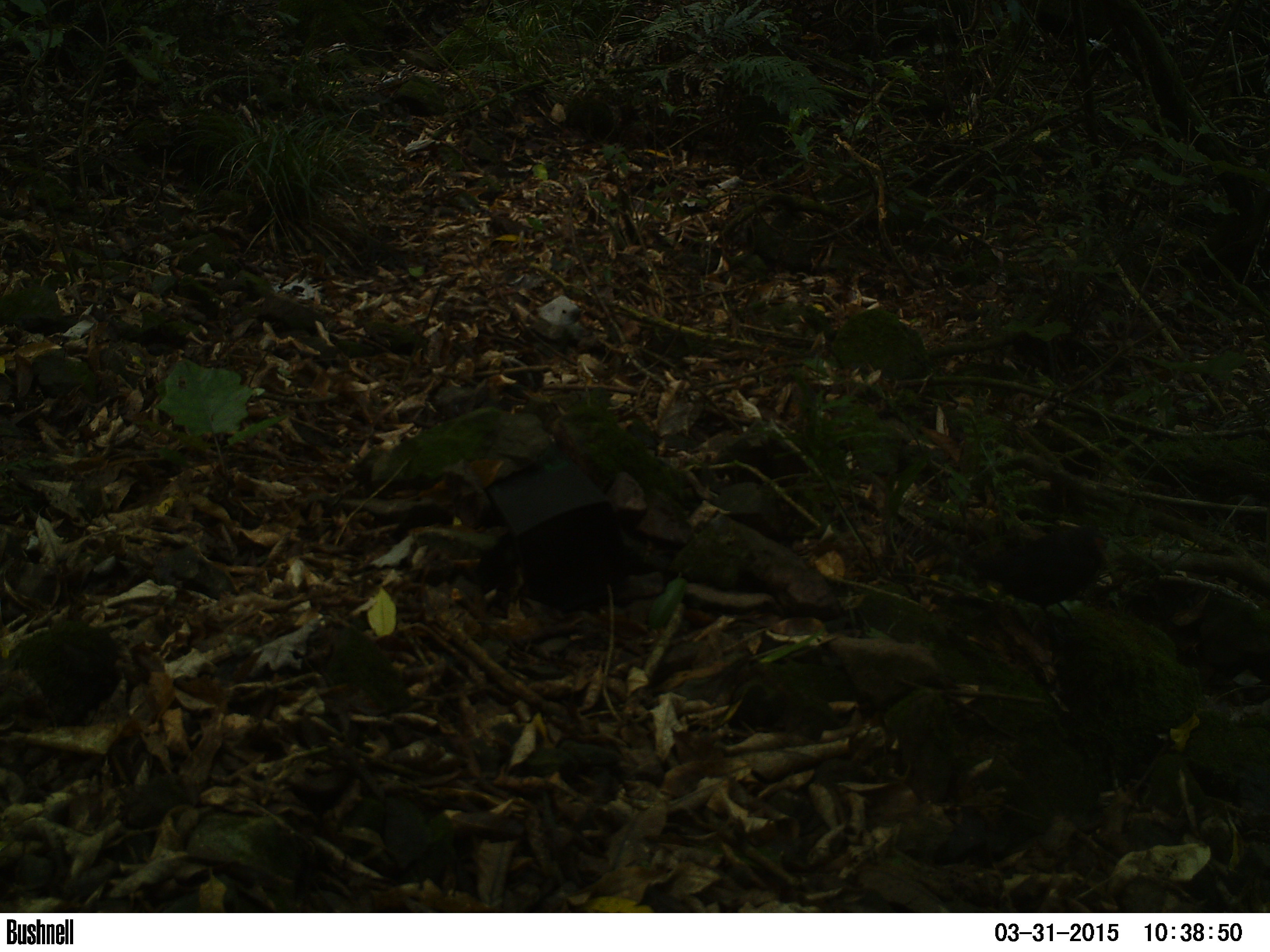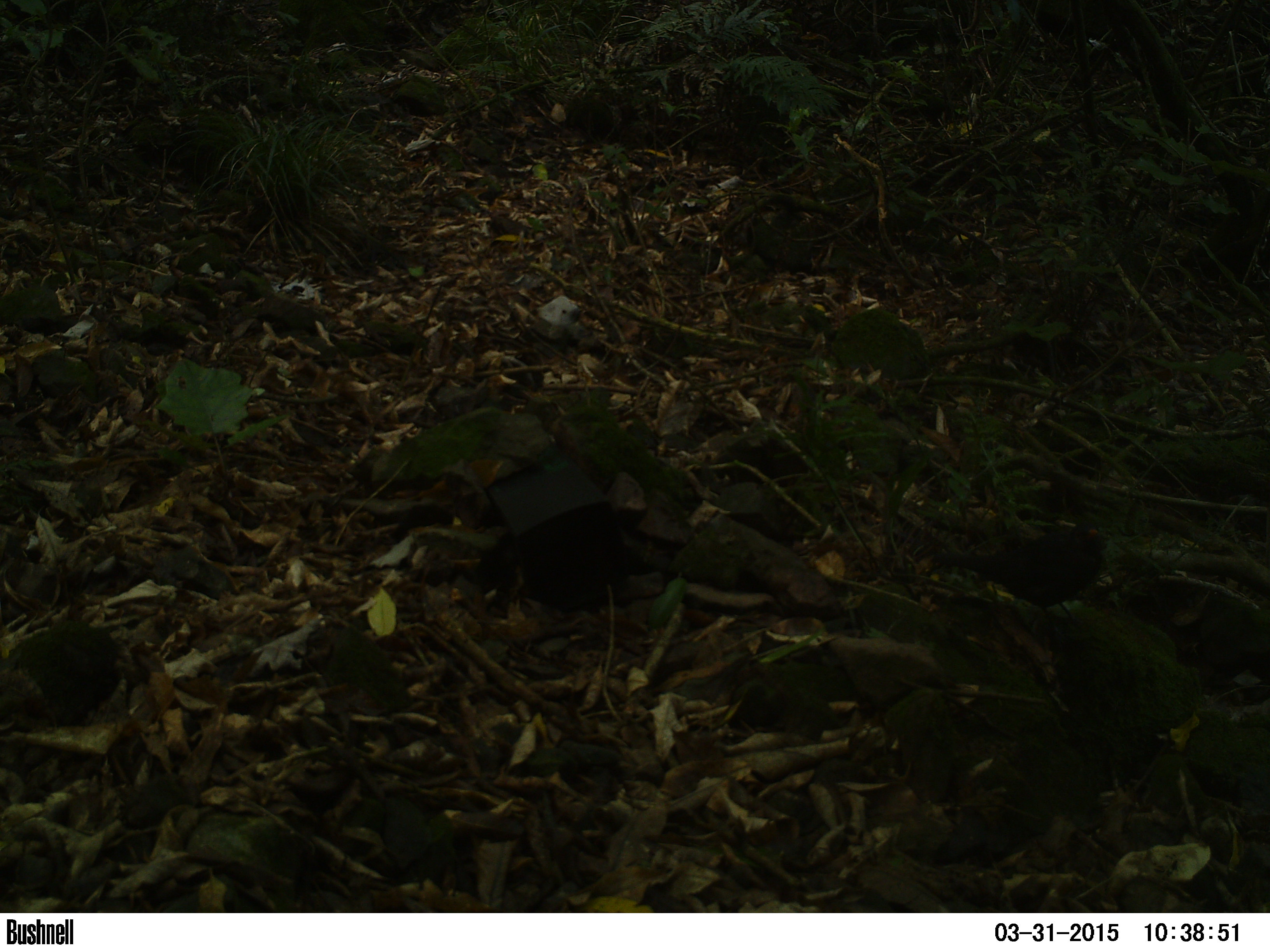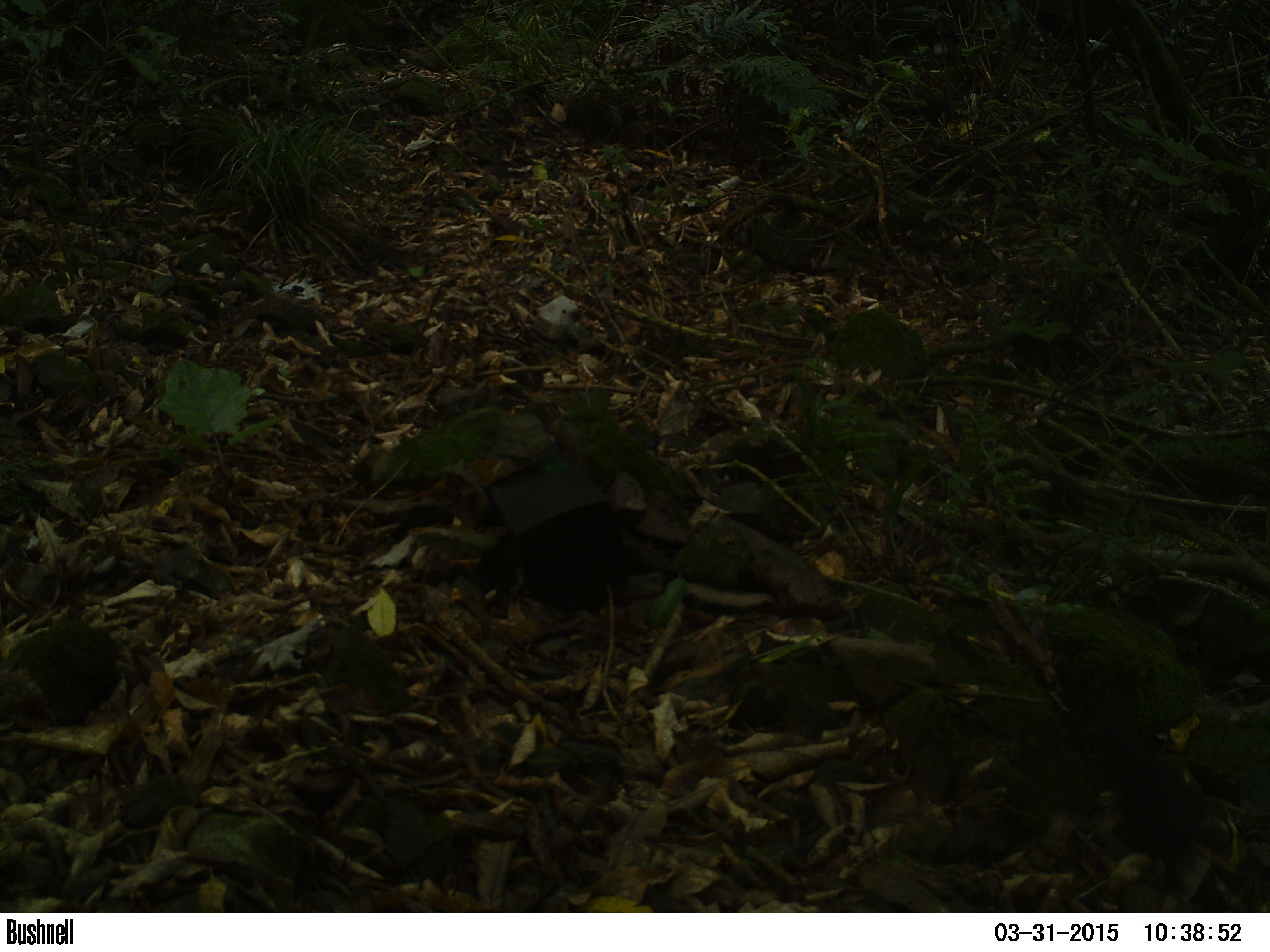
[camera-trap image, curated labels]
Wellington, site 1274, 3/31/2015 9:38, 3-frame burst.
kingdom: Animalia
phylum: Chordata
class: Aves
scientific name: Aves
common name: bird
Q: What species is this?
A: Bird (Aves).